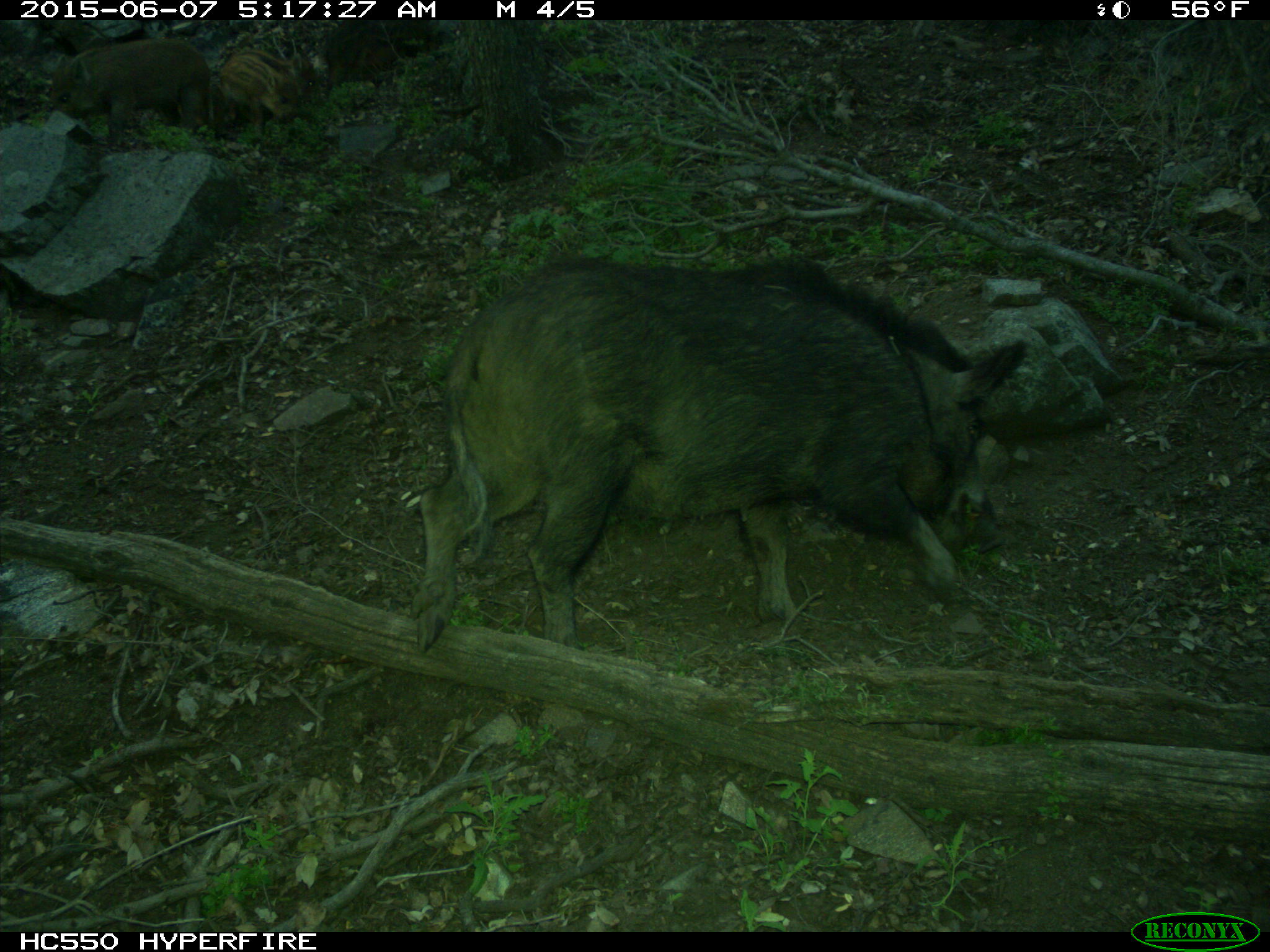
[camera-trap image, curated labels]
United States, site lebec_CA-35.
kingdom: Animalia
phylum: Chordata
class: Mammalia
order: Artiodactyla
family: Suidae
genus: Sus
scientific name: Sus scrofa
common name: wild boar